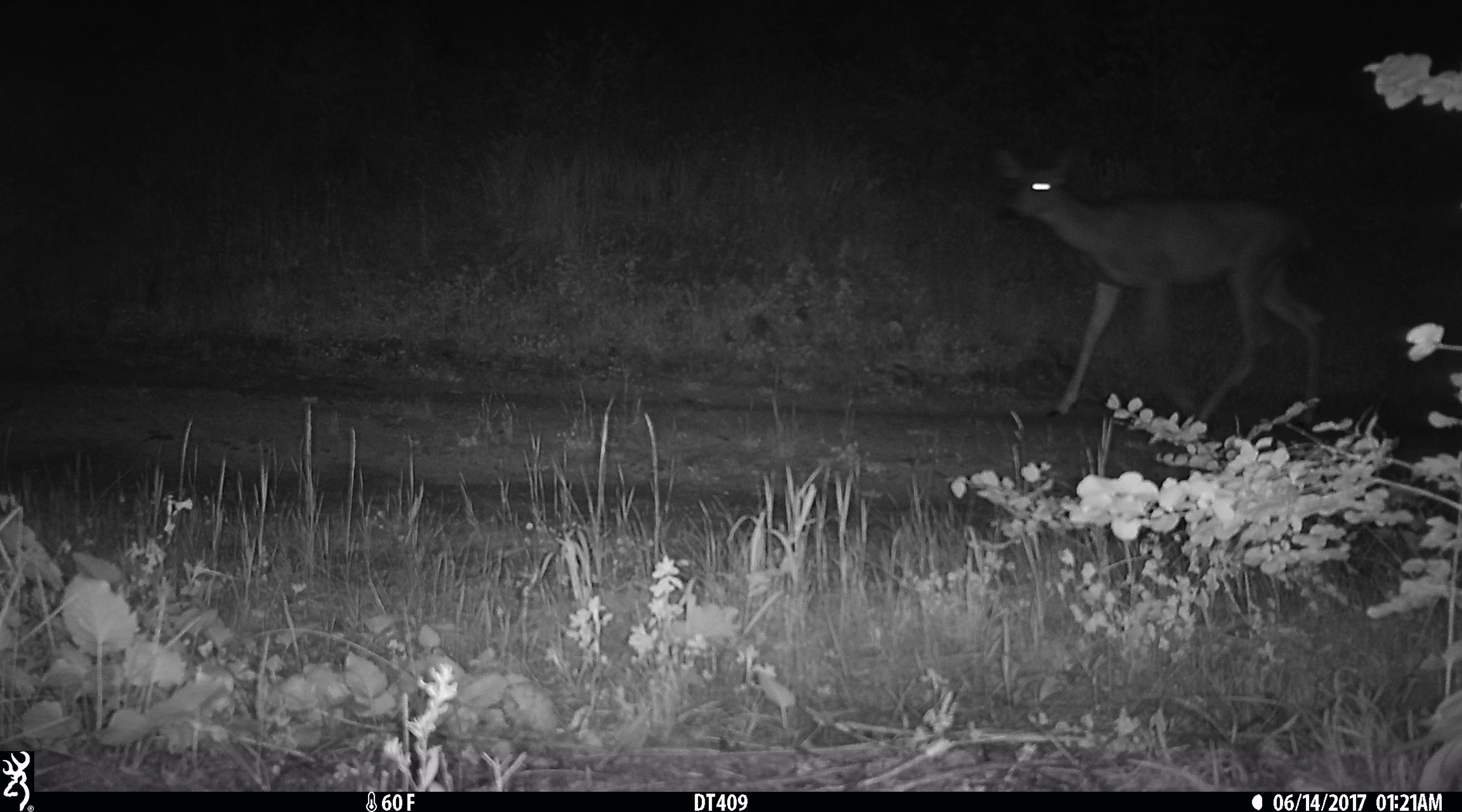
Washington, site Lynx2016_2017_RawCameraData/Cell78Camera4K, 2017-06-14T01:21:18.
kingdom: Animalia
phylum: Chordata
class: Mammalia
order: Artiodactyla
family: Cervidae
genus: Odocoileus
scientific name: Odocoileus hemionus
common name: mule deer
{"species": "Odocoileus hemionus (mule deer)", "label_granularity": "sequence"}